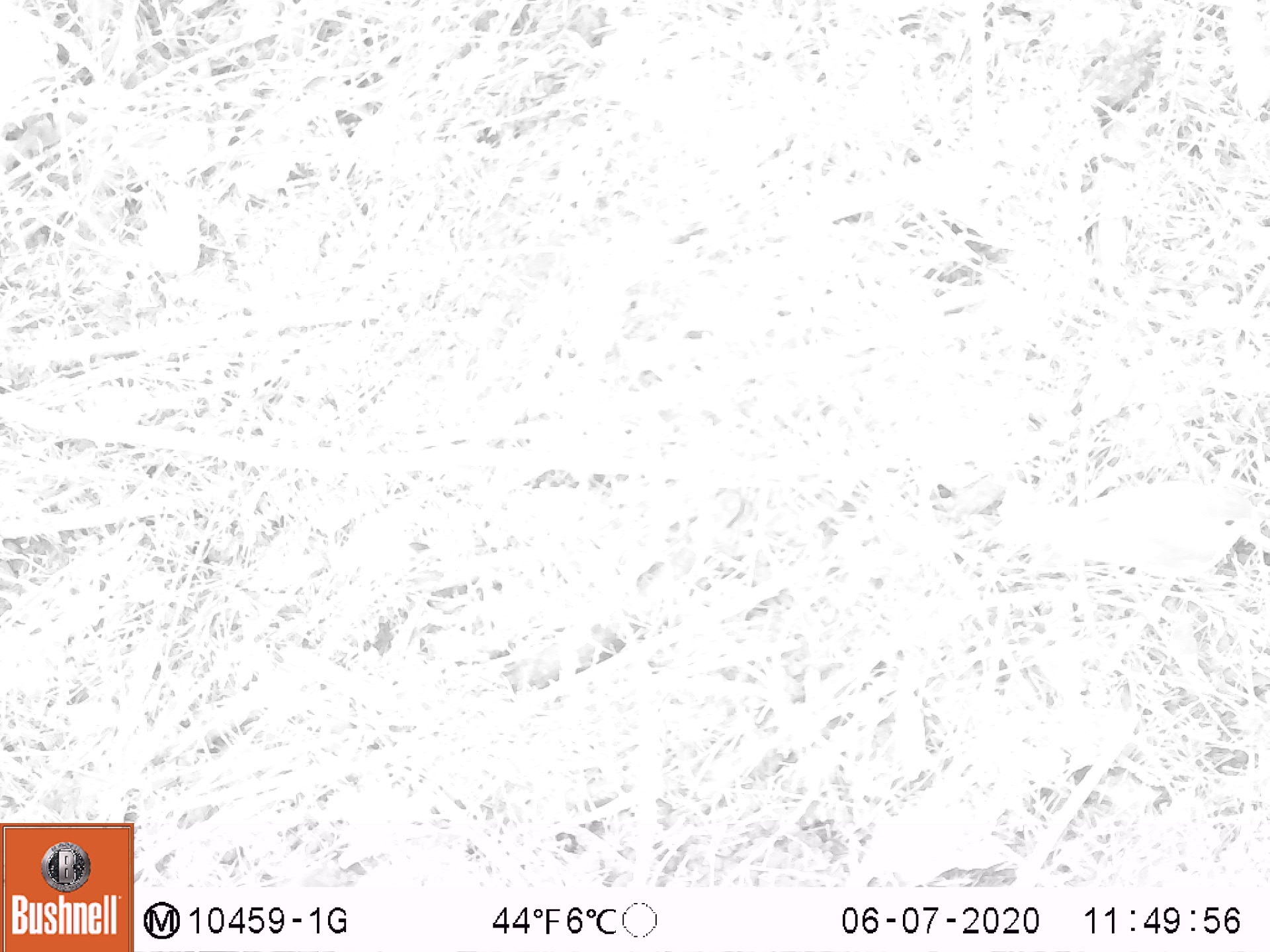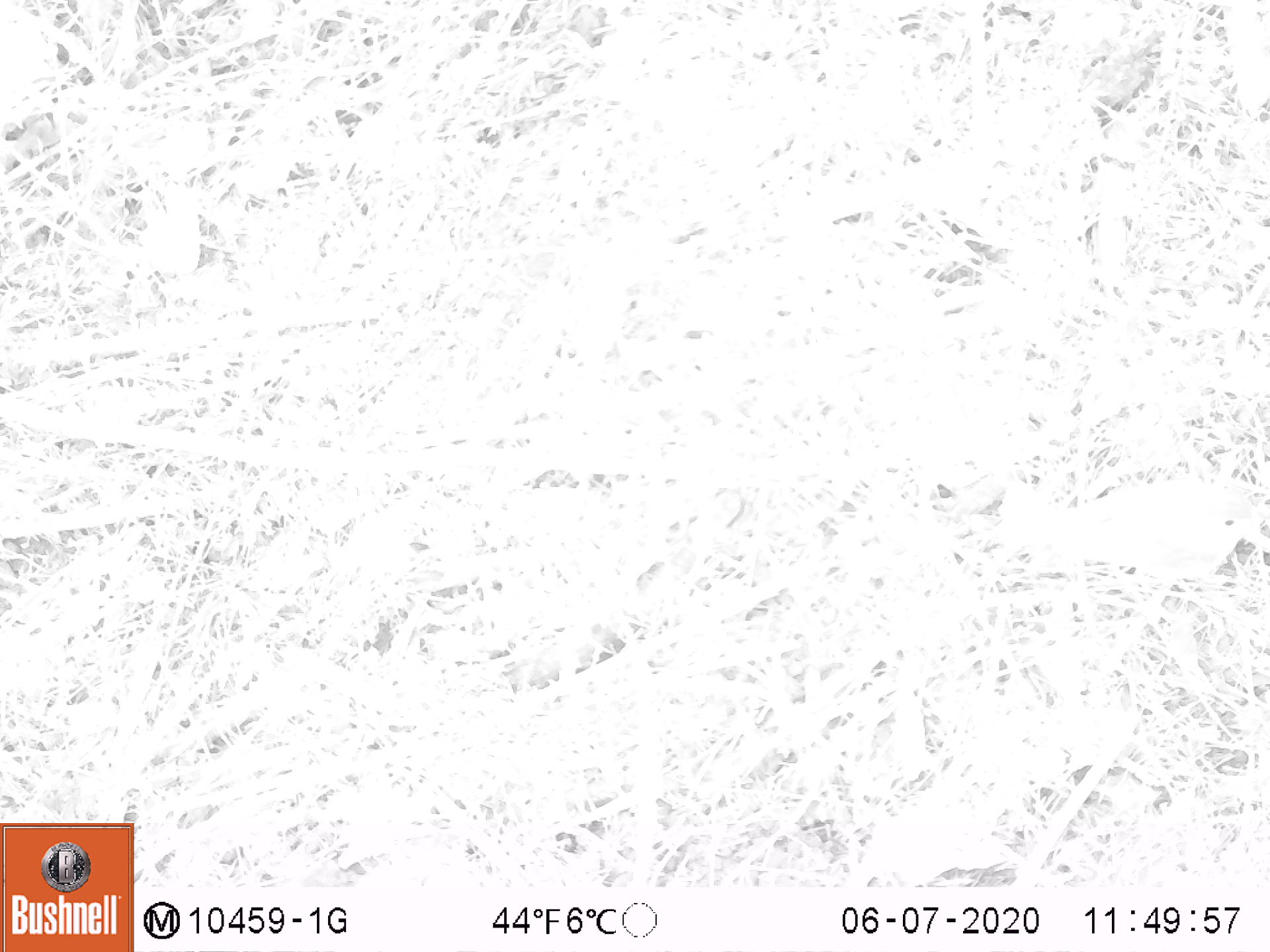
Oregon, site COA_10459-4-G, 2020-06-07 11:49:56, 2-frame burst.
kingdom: Animalia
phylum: Chordata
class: Aves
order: Passeriformes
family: Turdidae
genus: Catharus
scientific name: Catharus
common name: brown thrushes and nightingale-thrushes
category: catharus species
Catharus species (brown thrushes and nightingale-thrushes) (Catharus).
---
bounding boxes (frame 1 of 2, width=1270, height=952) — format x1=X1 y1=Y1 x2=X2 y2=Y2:
catharus species: x1=993 y1=483 x2=1265 y2=577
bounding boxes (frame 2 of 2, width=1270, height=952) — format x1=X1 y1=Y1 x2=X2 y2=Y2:
catharus species: x1=1006 y1=473 x2=1262 y2=568